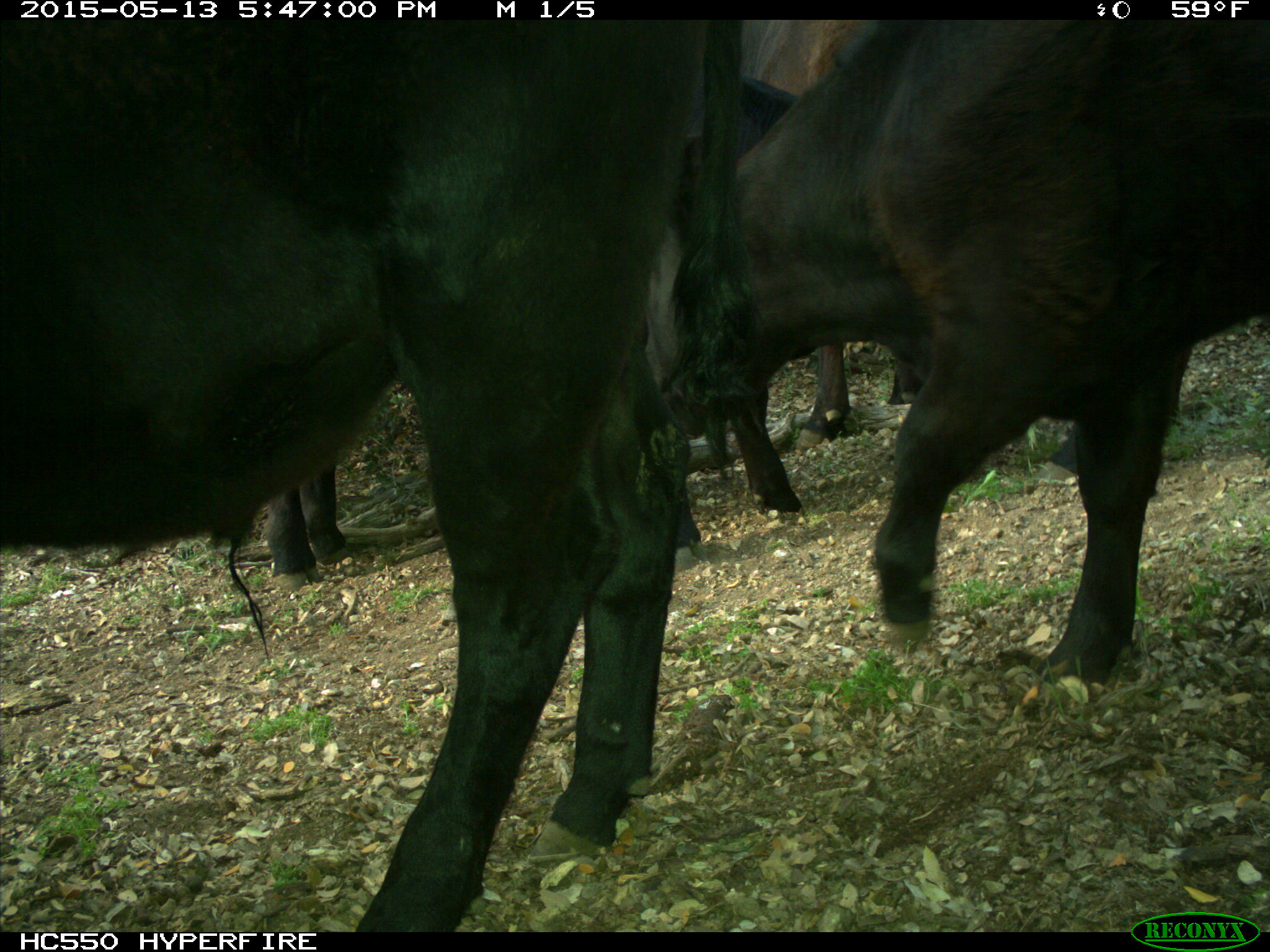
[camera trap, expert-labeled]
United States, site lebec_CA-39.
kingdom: Animalia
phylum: Chordata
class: Mammalia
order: Artiodactyla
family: Bovidae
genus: Bos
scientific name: Bos taurus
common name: domestic cow